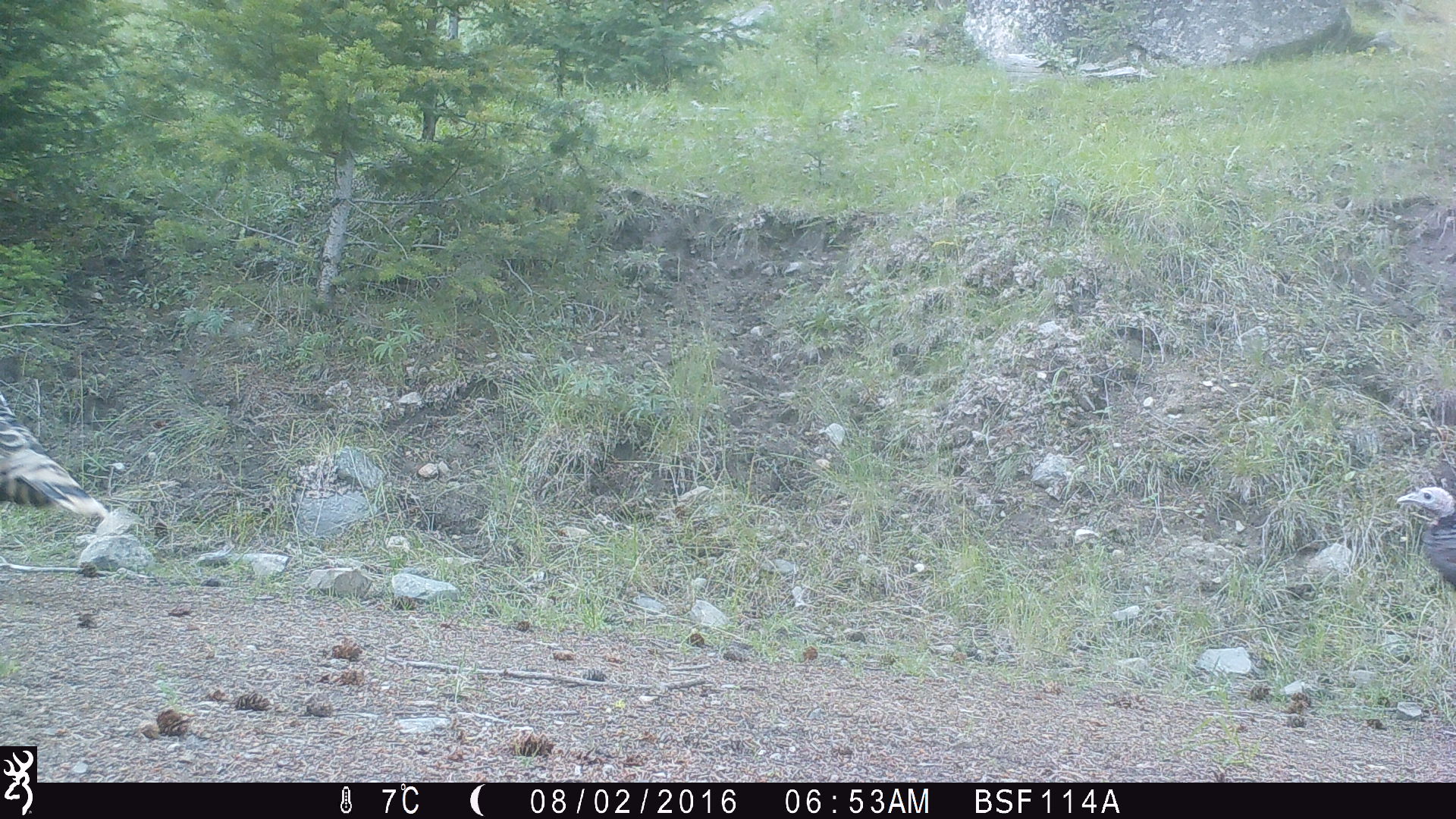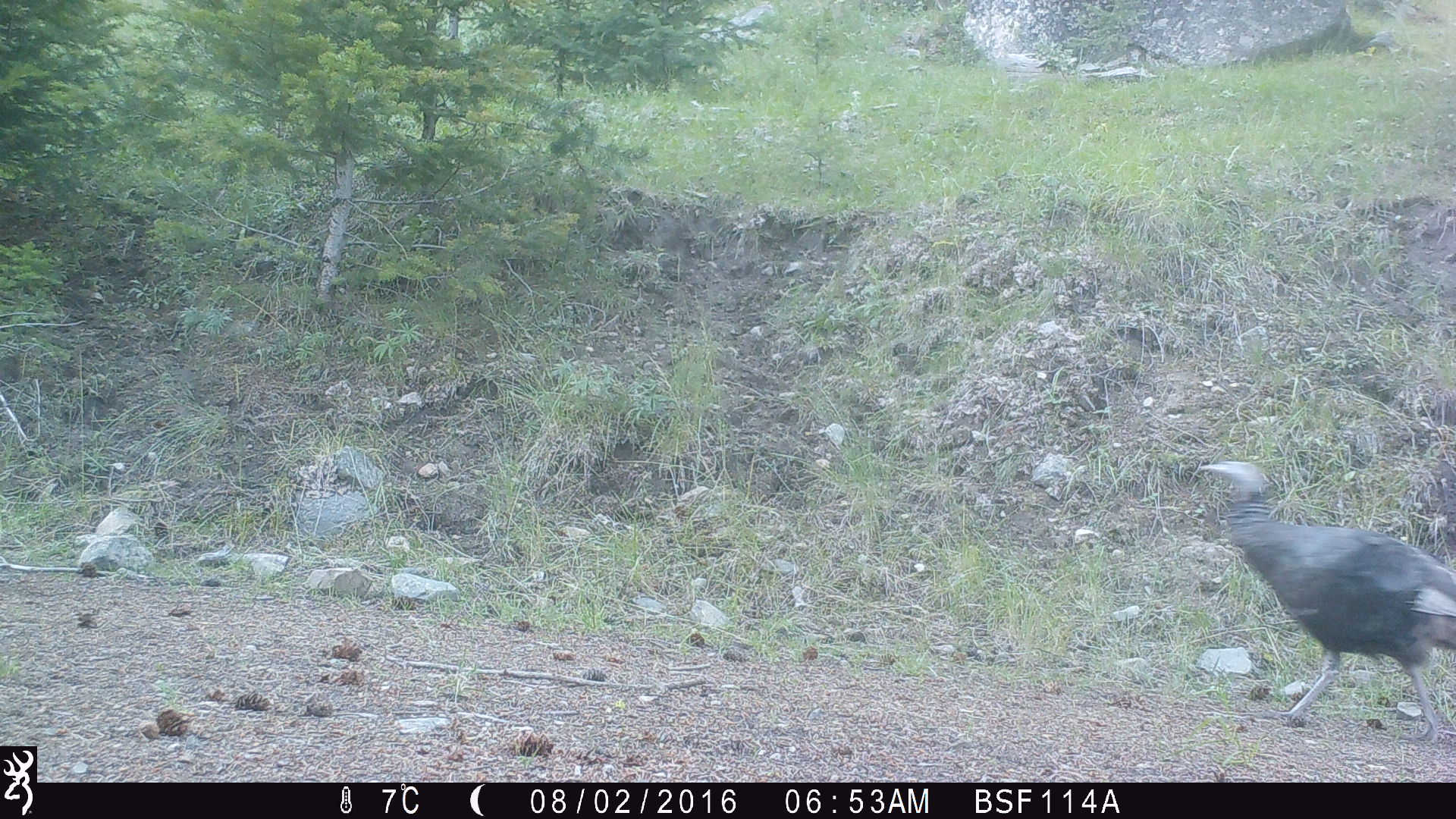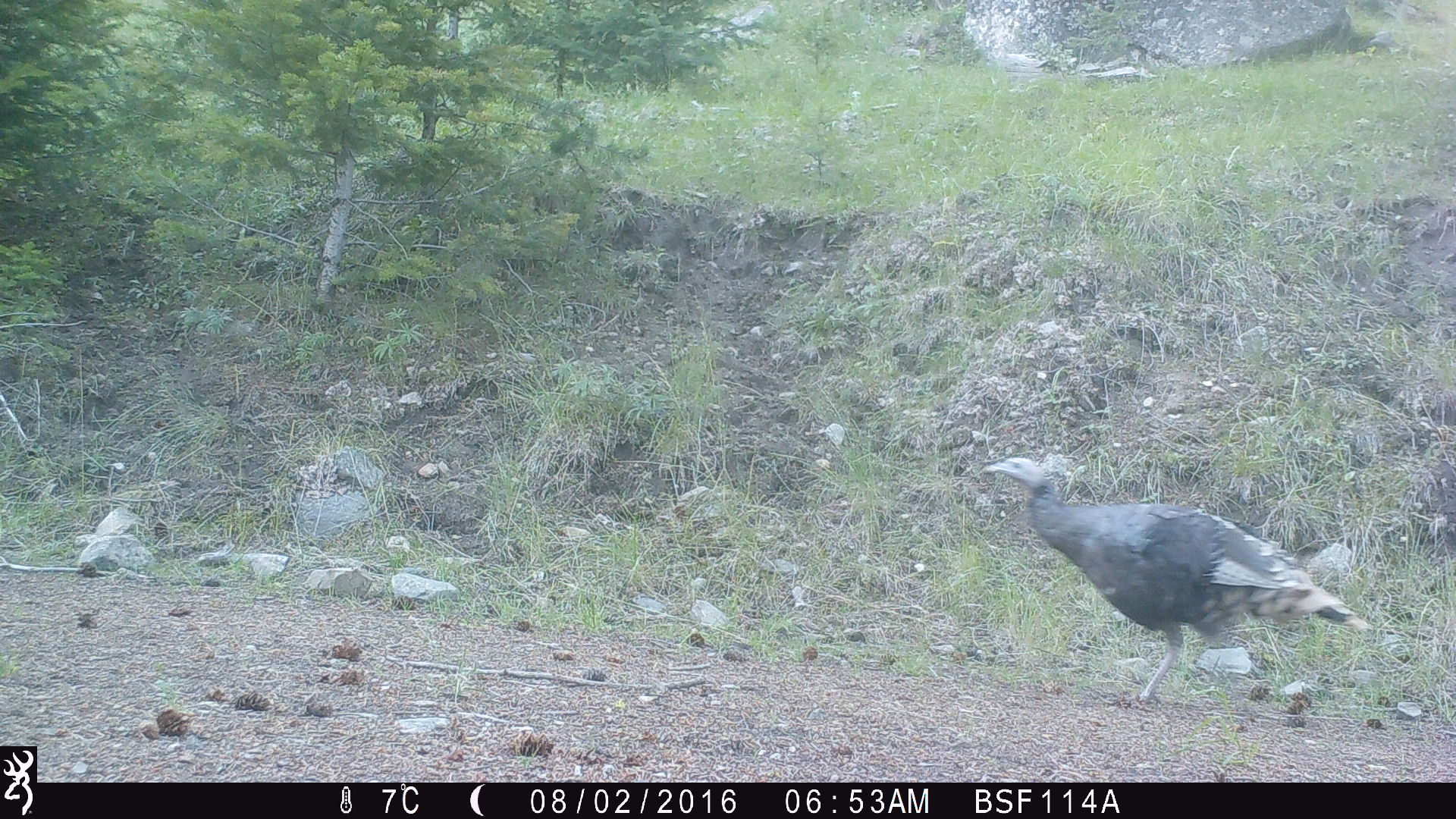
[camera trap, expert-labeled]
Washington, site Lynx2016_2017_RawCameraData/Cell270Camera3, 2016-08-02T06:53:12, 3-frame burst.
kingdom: Animalia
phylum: Chordata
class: Aves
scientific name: Aves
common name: birds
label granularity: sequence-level